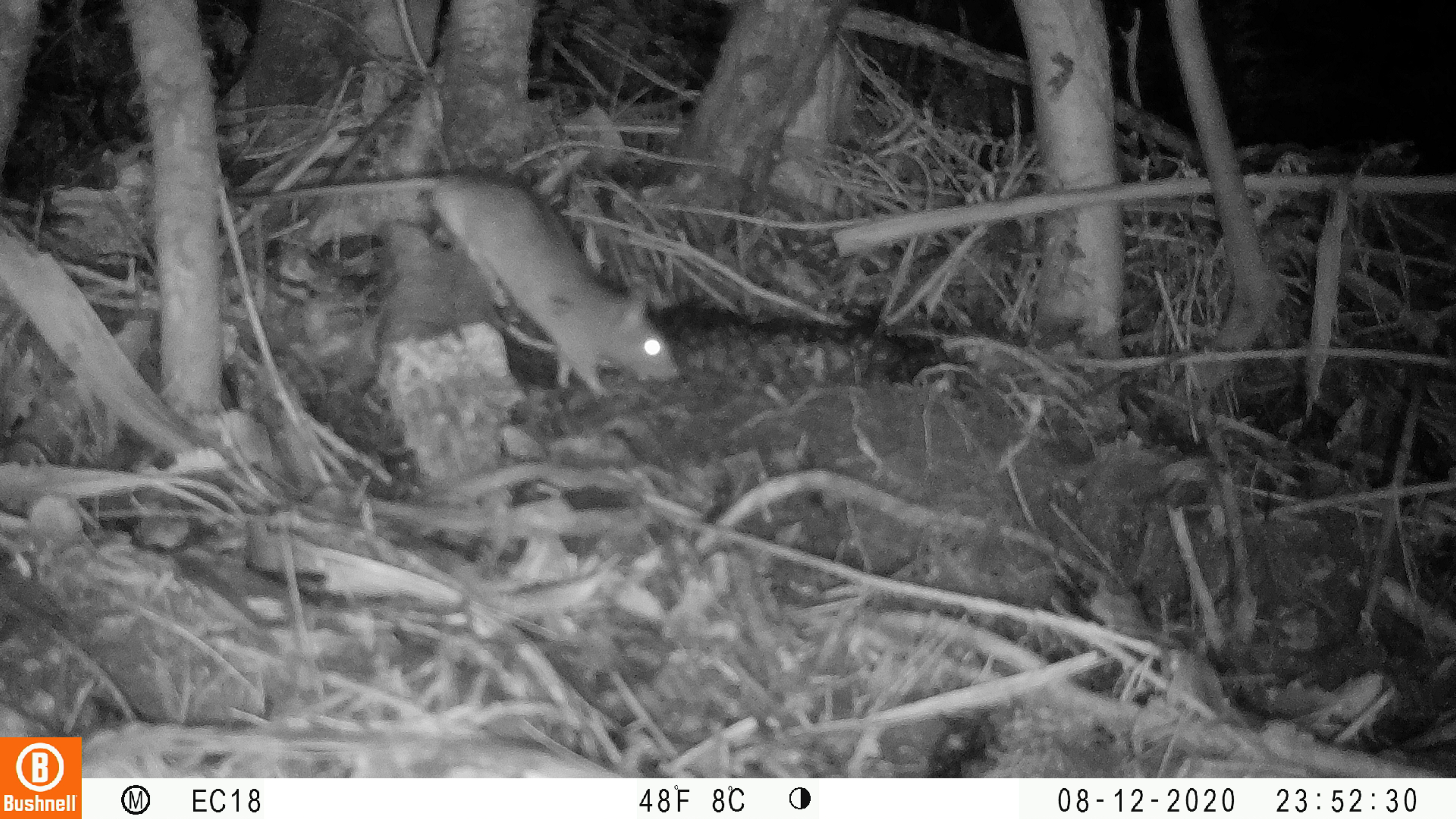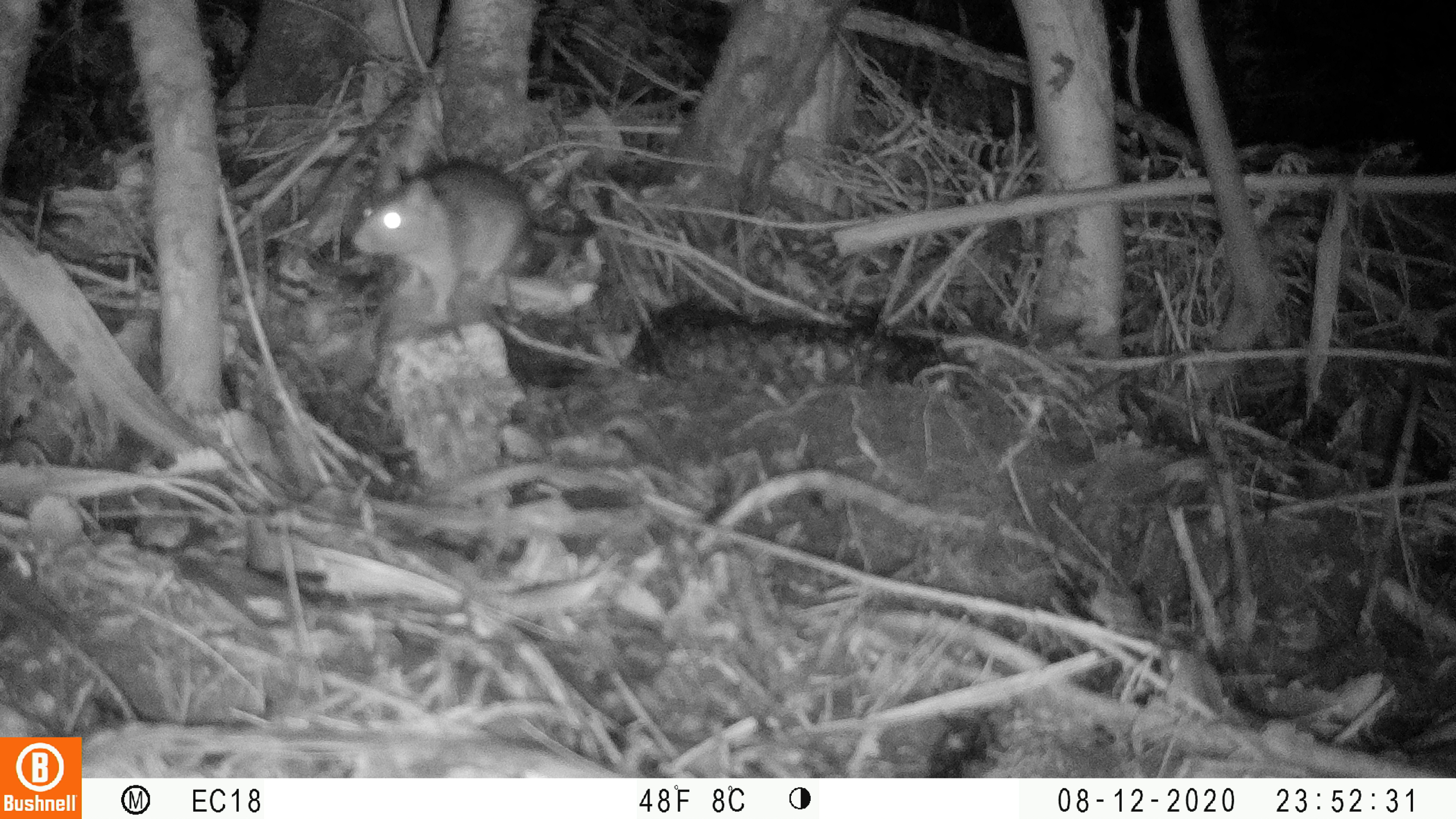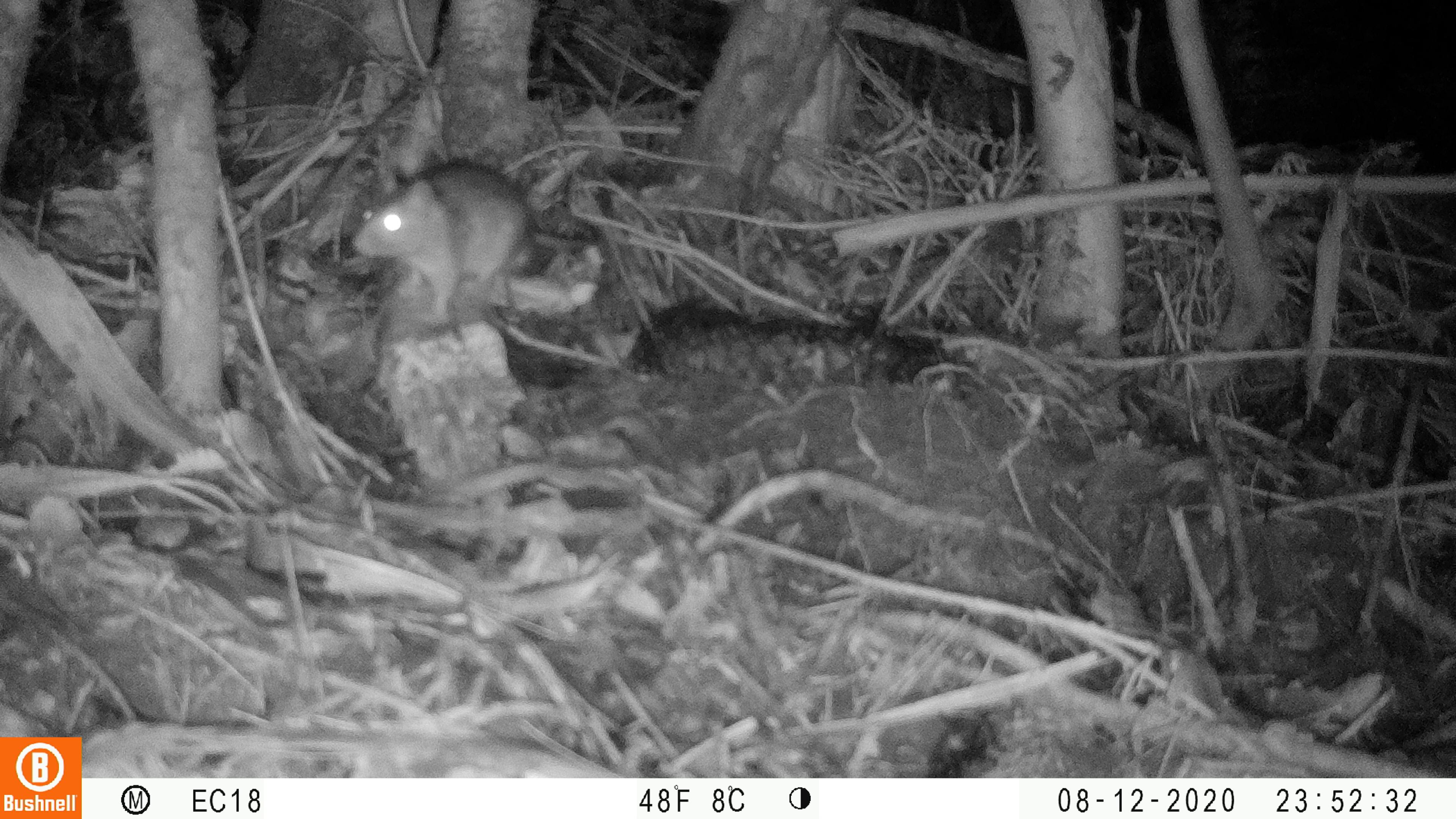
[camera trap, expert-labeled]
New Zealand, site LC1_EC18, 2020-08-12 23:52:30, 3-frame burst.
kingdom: Animalia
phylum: Chordata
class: Mammalia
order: Rodentia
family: Muridae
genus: Rattus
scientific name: Rattus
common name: rat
Rat (Rattus).